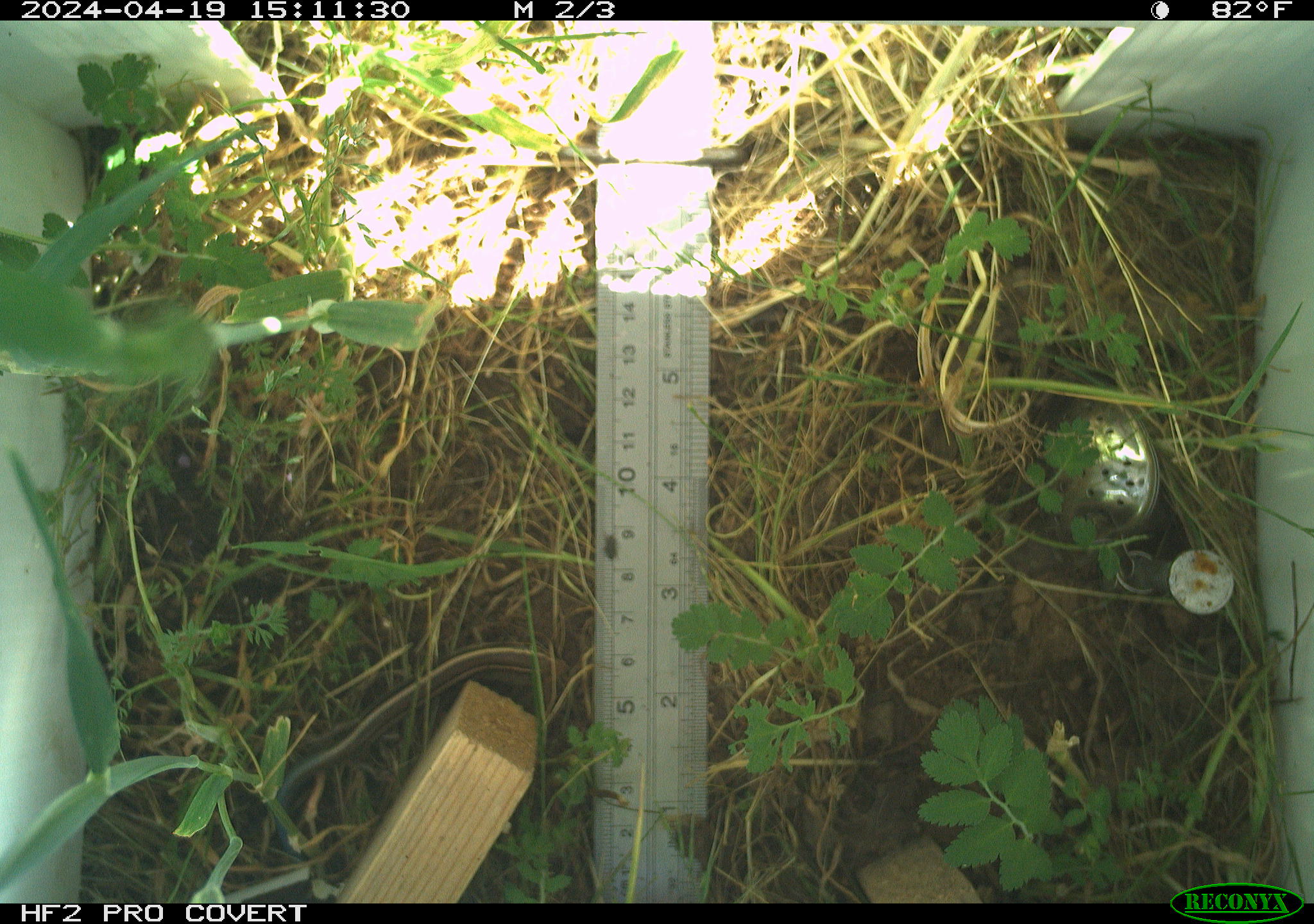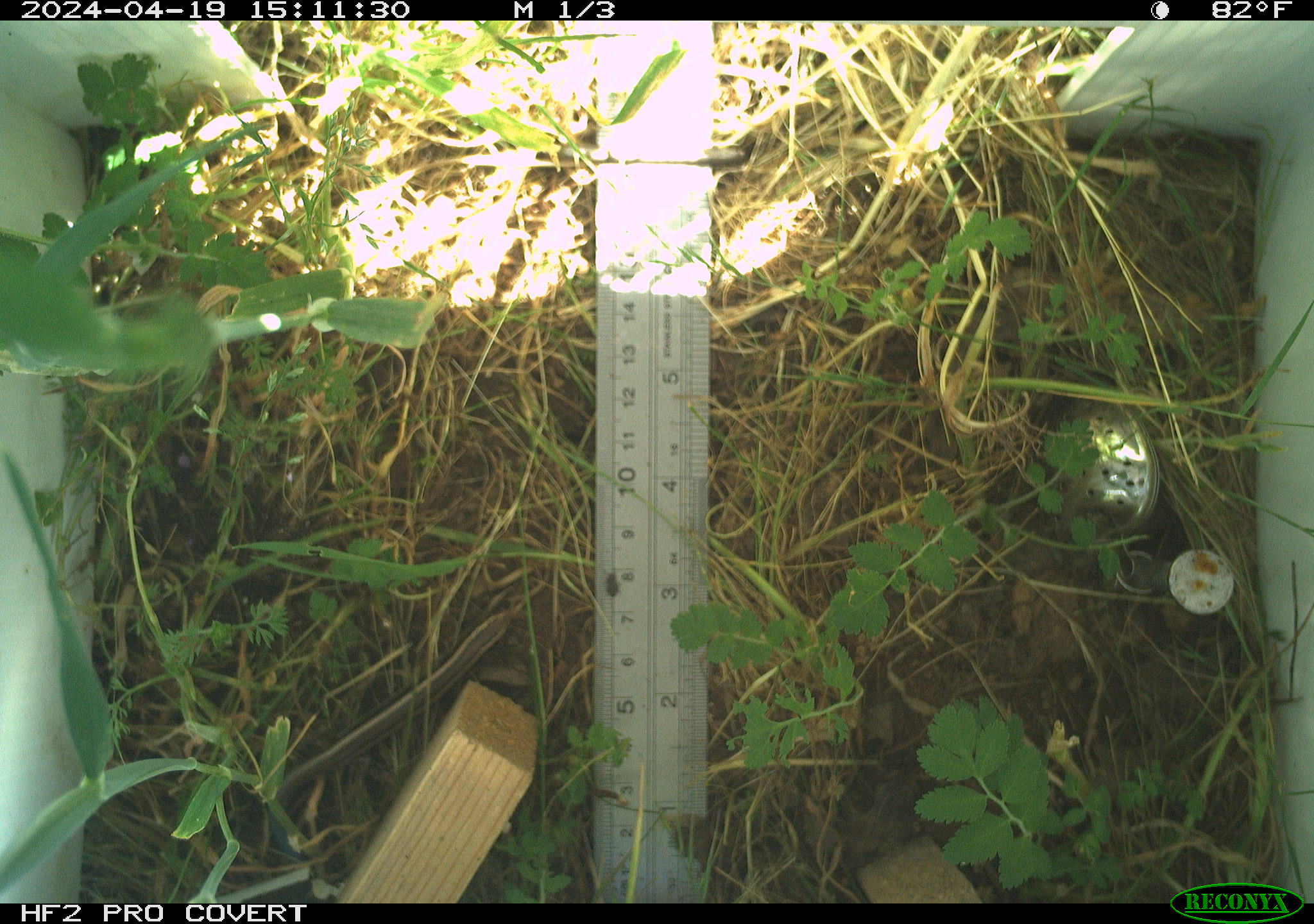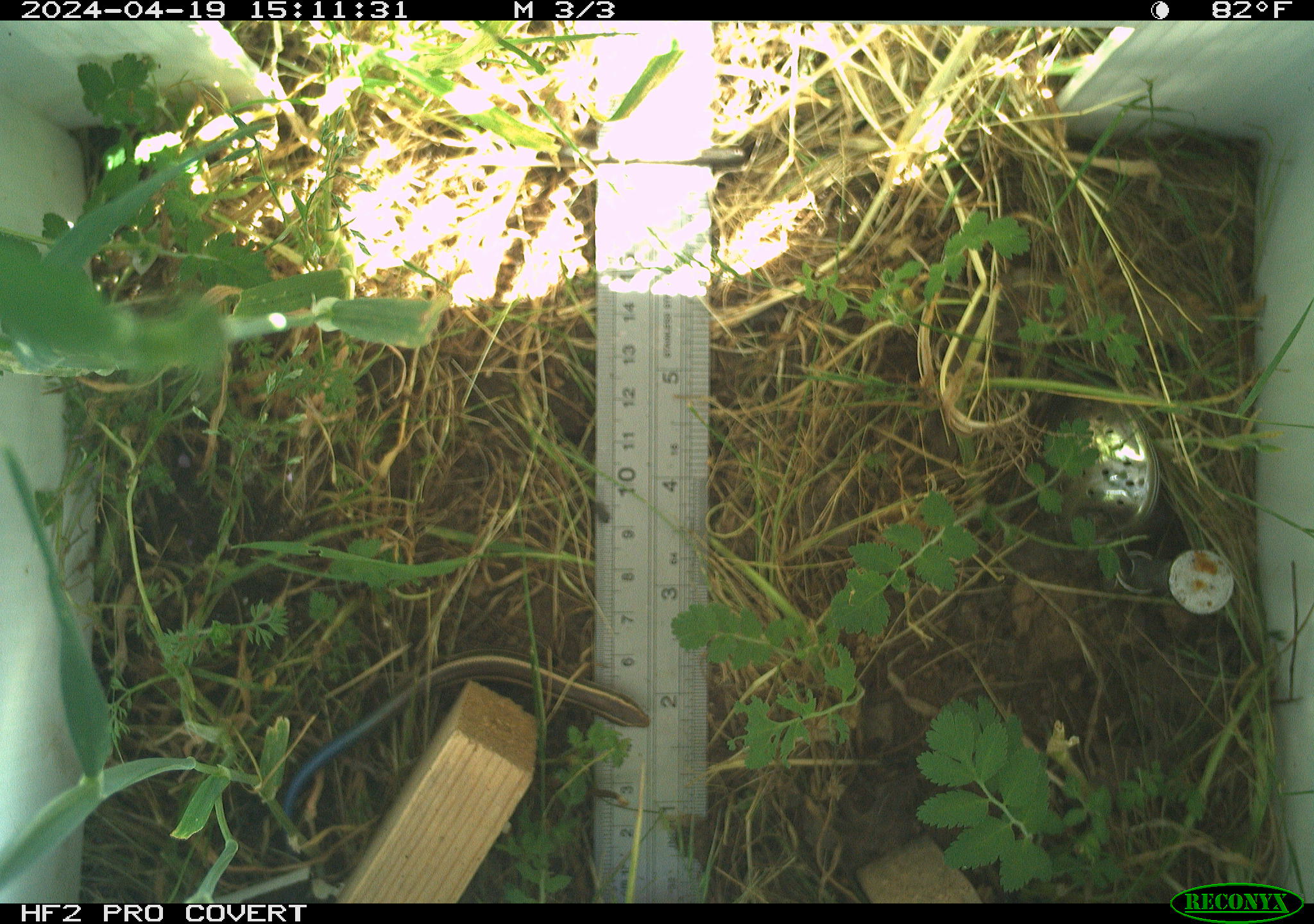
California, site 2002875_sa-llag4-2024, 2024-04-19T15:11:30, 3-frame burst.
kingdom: Animalia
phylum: Chordata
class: Reptilia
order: Squamata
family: Scincidae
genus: Plestiodon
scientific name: Plestiodon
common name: blue-tailed skinks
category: plestiodon species